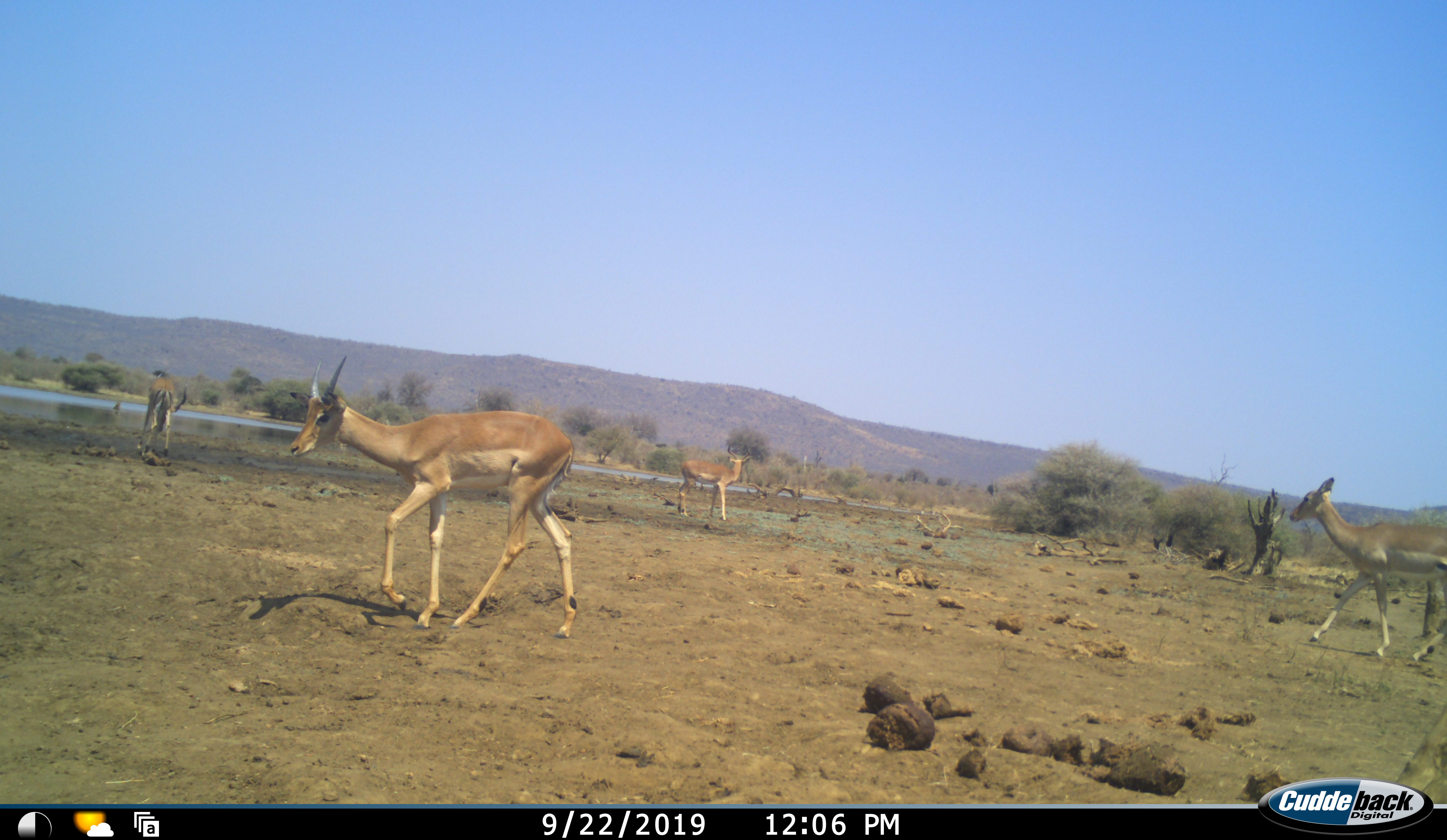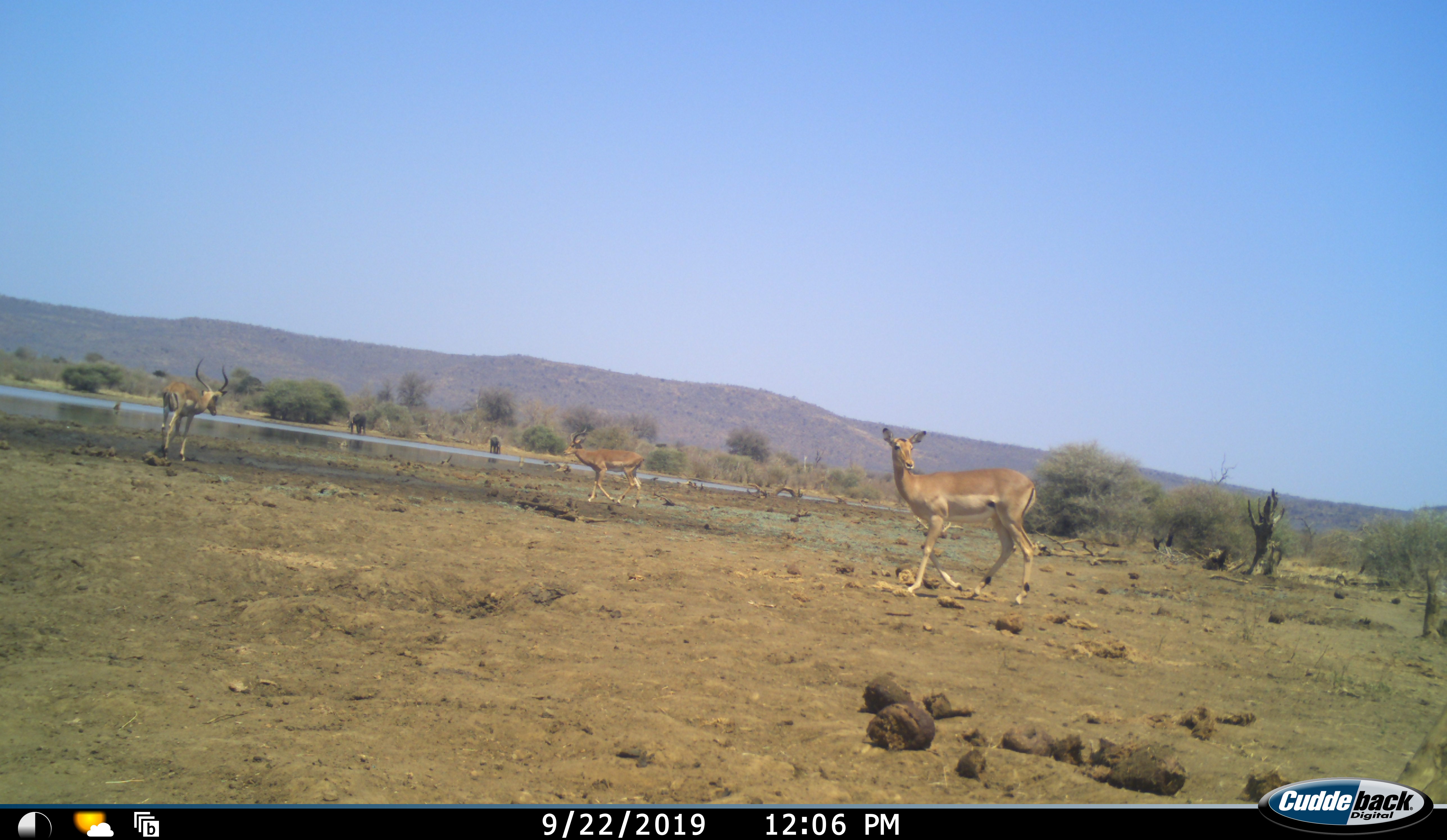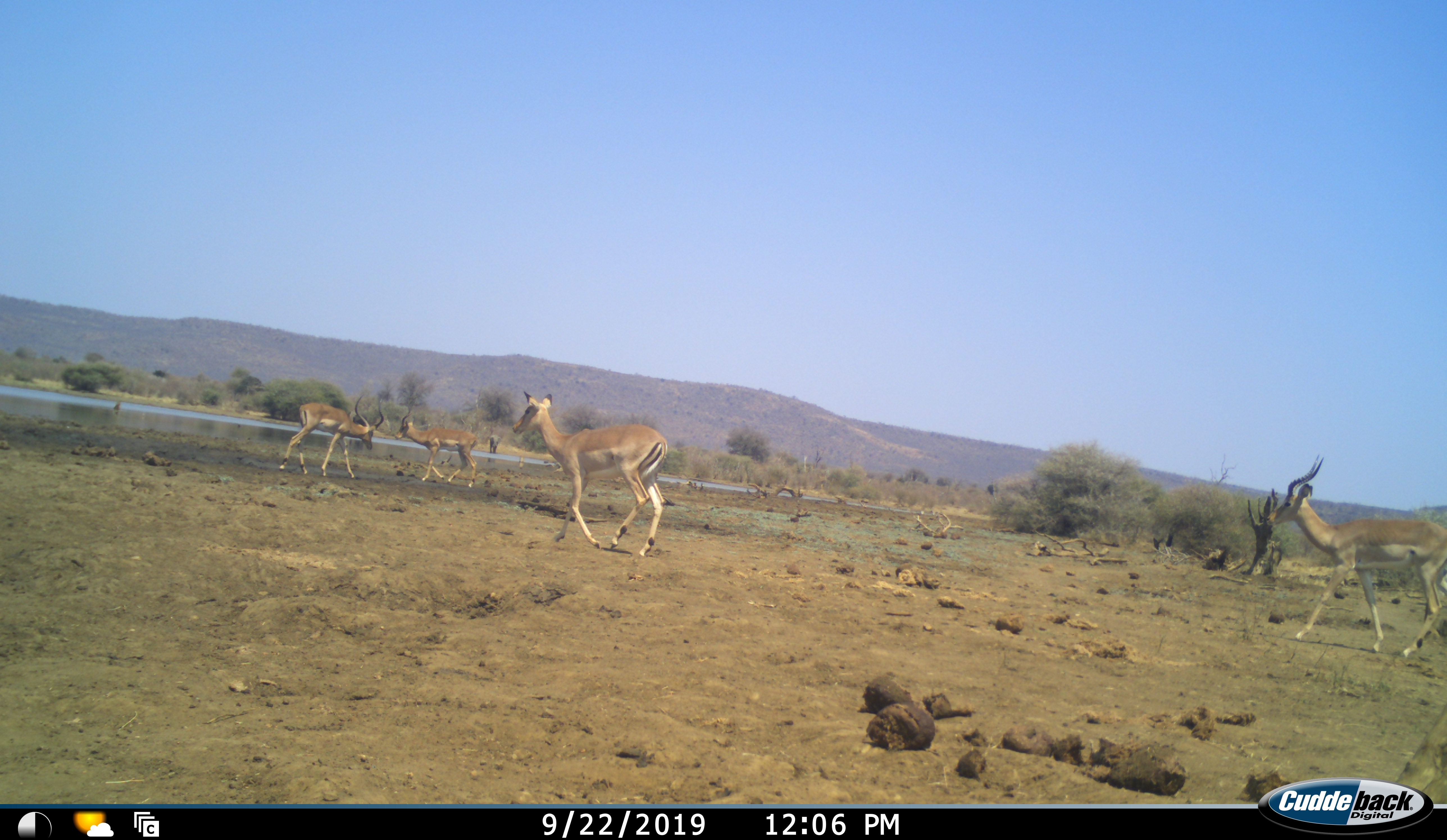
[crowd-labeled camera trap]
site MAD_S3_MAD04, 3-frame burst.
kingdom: Animalia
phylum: Chordata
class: Mammalia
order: Artiodactyla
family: Bovidae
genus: Aepyceros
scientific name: Aepyceros melampus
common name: impala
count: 4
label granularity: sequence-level